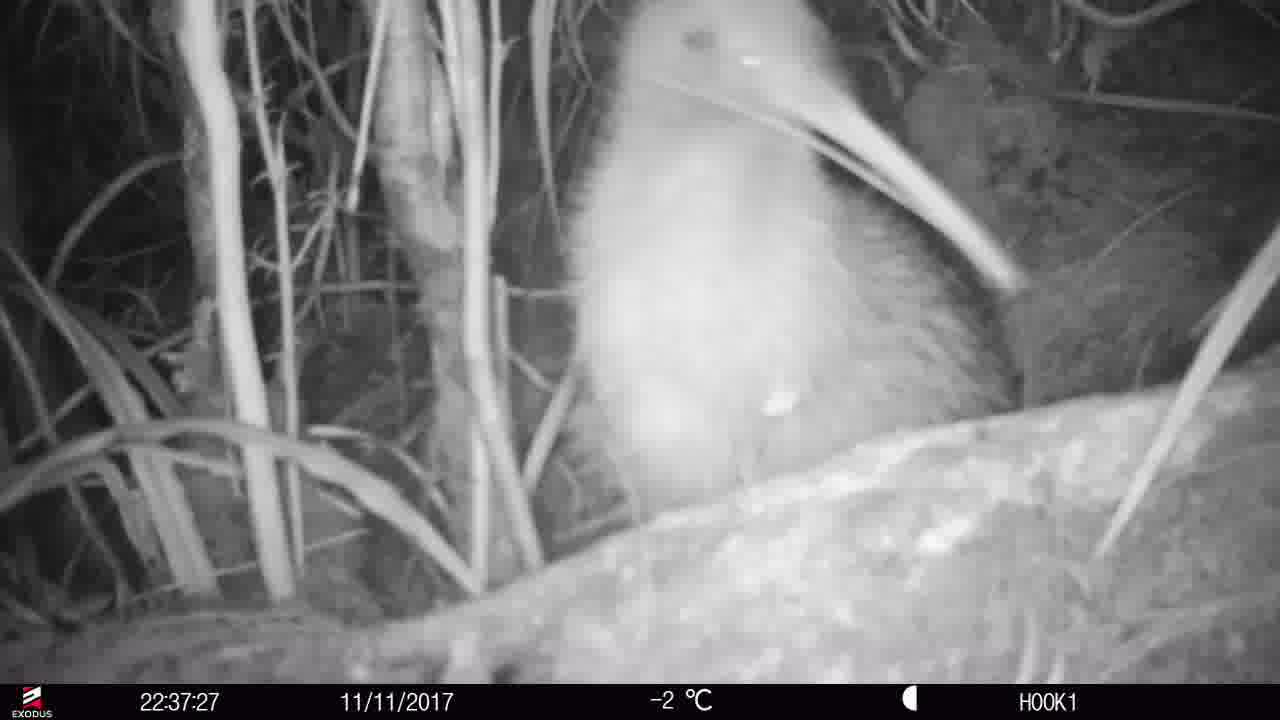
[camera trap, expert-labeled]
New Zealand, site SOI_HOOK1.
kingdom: Animalia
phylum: Chordata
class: Aves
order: Apterygiformes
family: Apterygidae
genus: Apteryx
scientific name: Apteryx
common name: kiwi